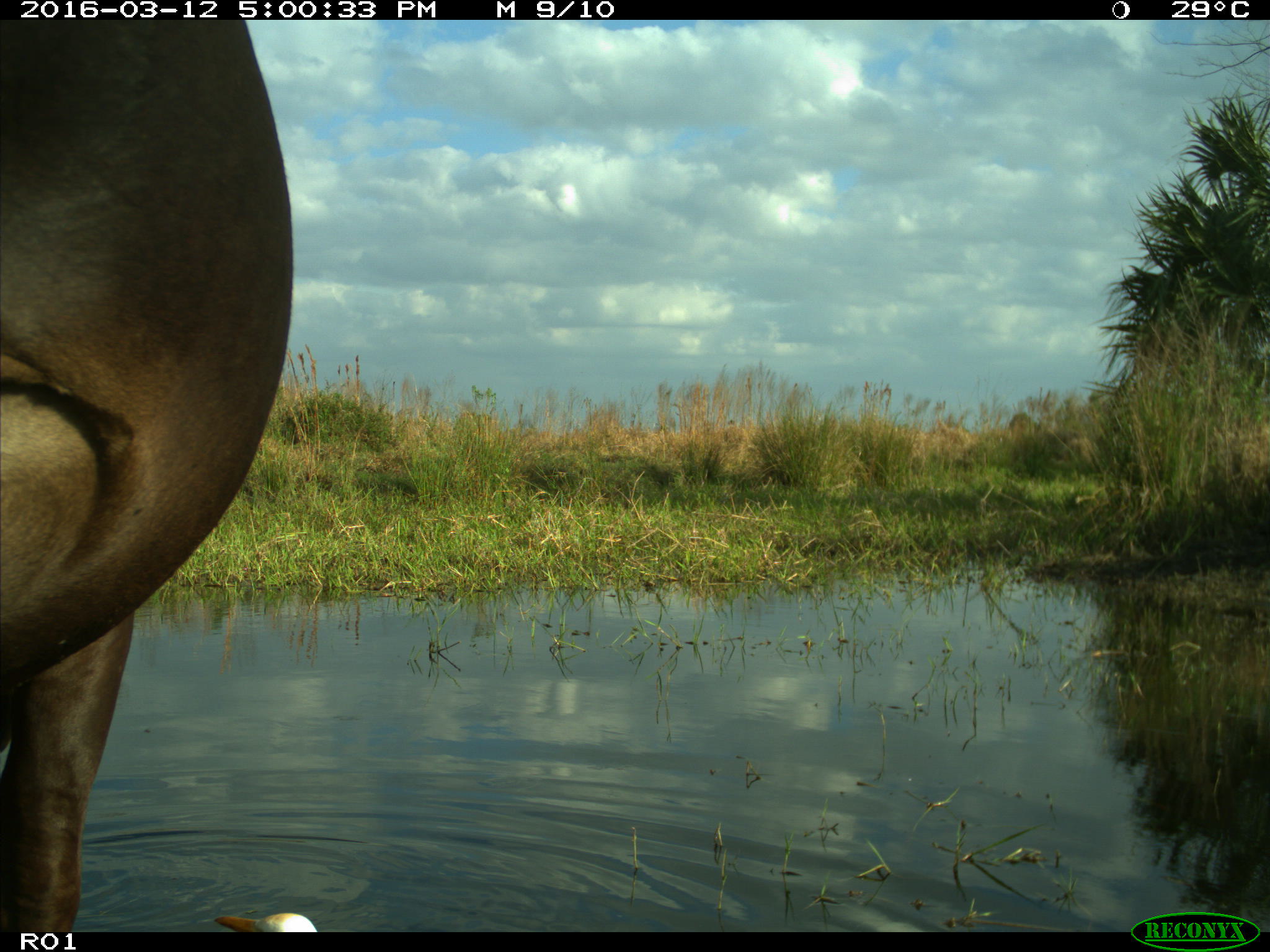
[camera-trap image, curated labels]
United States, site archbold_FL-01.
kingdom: Animalia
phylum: Chordata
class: Mammalia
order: Artiodactyla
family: Bovidae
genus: Bos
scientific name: Bos taurus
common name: domestic cow